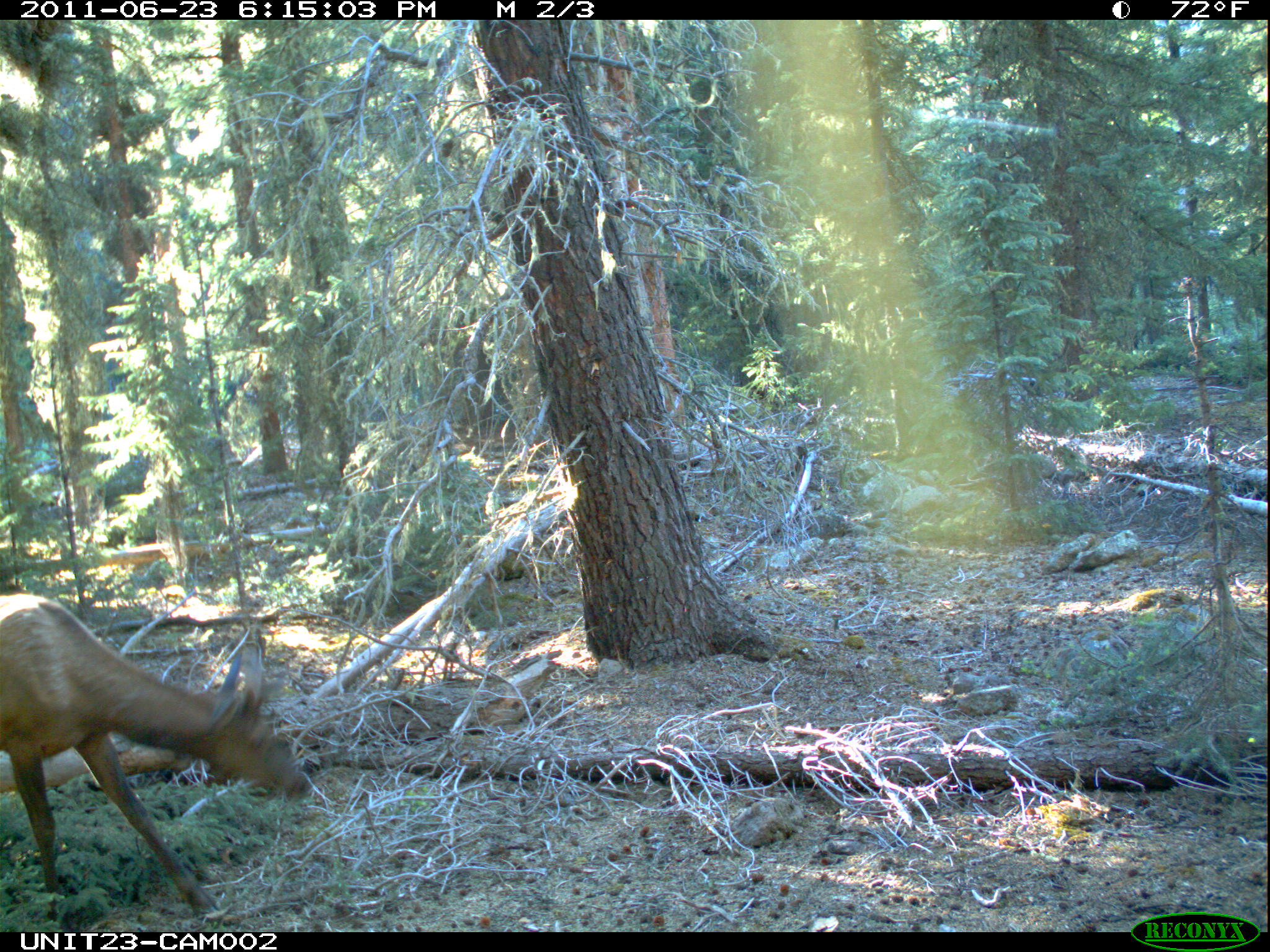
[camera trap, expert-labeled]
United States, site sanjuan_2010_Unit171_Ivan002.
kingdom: Animalia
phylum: Chordata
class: Mammalia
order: Artiodactyla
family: Cervidae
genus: Cervus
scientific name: Cervus elaphus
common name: red deer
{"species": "Cervus elaphus (red deer)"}